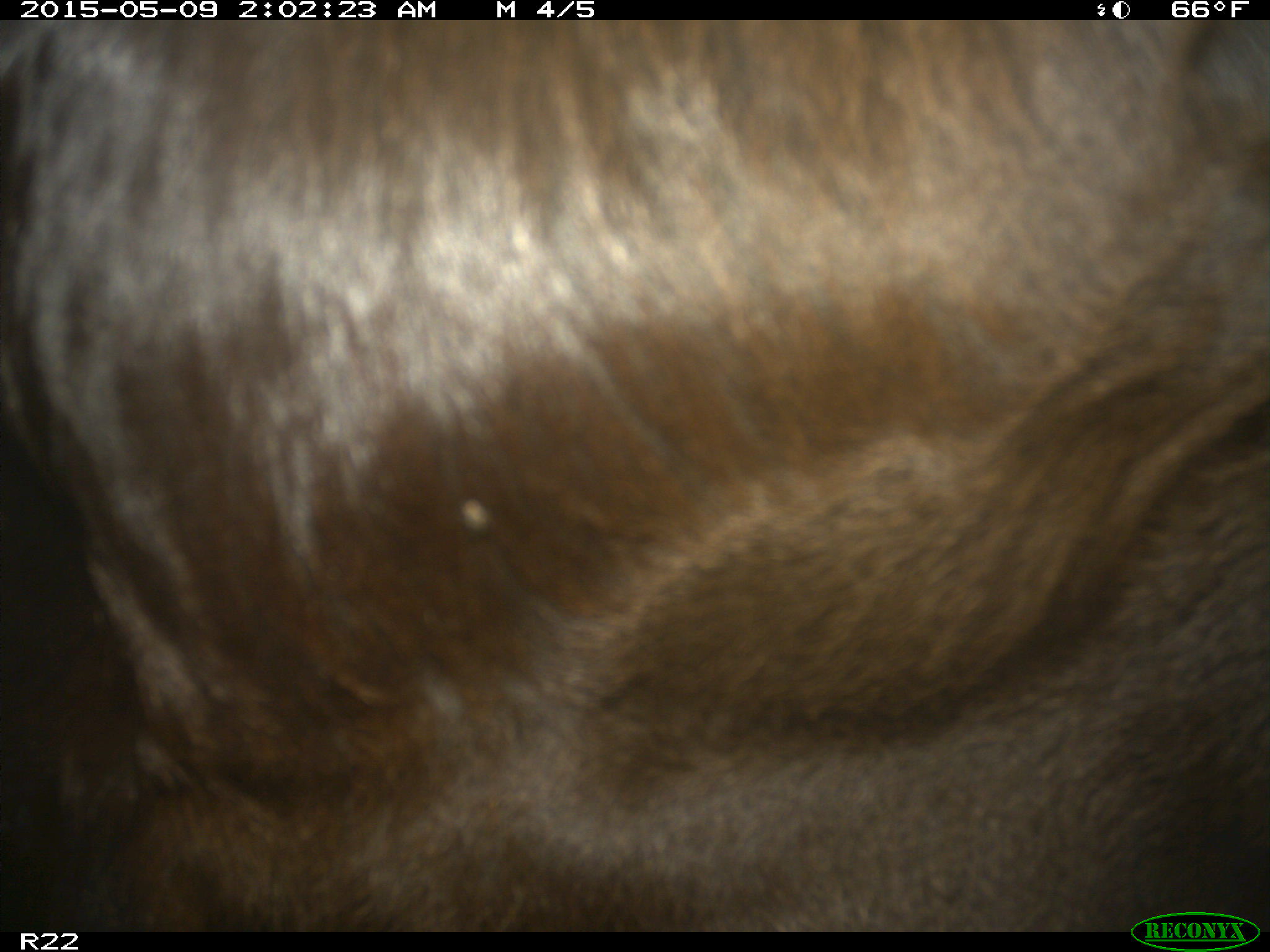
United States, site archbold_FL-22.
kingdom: Animalia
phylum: Chordata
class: Mammalia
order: Artiodactyla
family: Bovidae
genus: Bos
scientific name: Bos taurus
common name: domestic cow